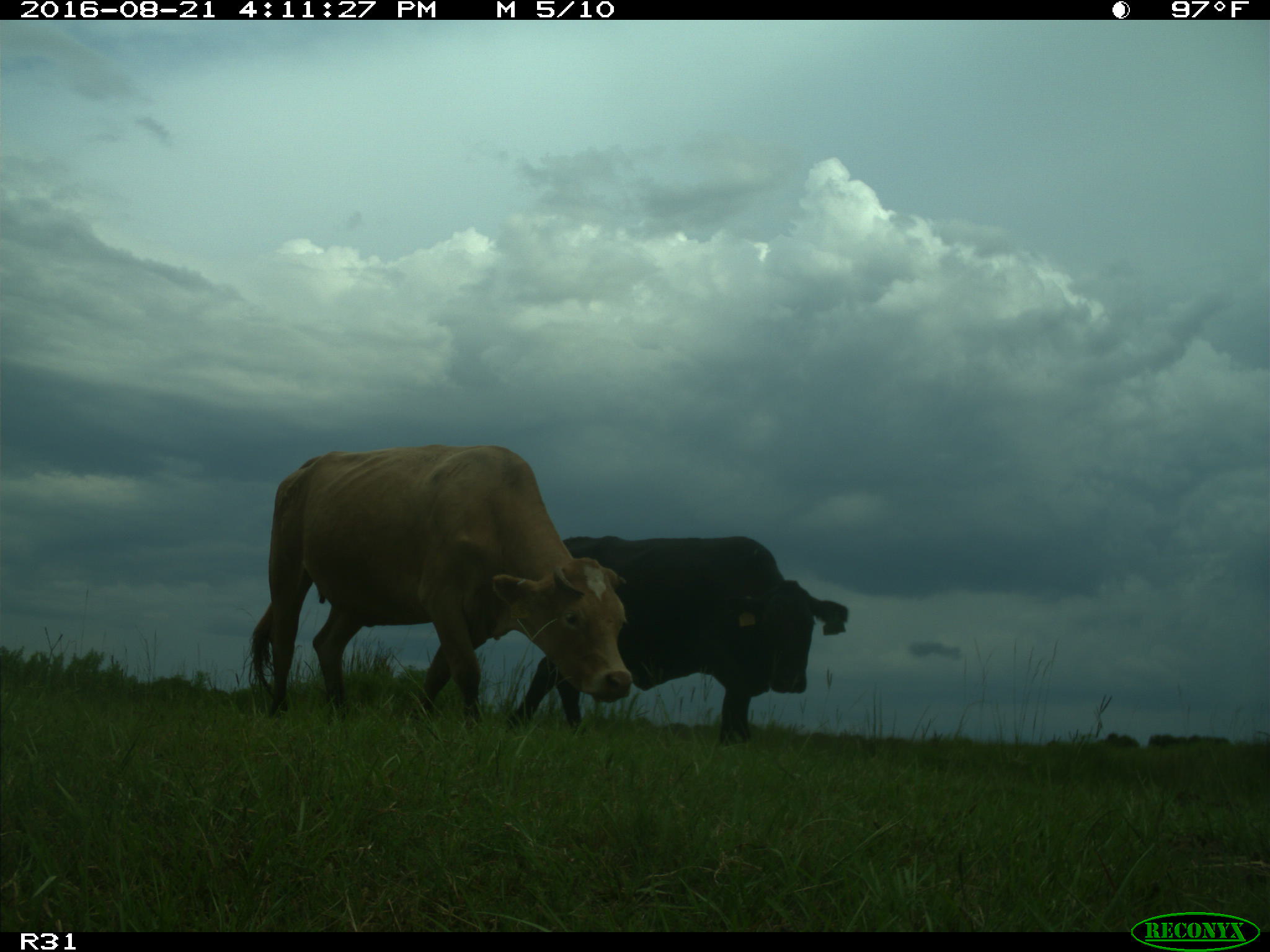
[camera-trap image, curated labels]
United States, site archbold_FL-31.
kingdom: Animalia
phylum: Chordata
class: Mammalia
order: Artiodactyla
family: Bovidae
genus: Bos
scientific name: Bos taurus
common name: domestic cow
Bos taurus (domestic cow).